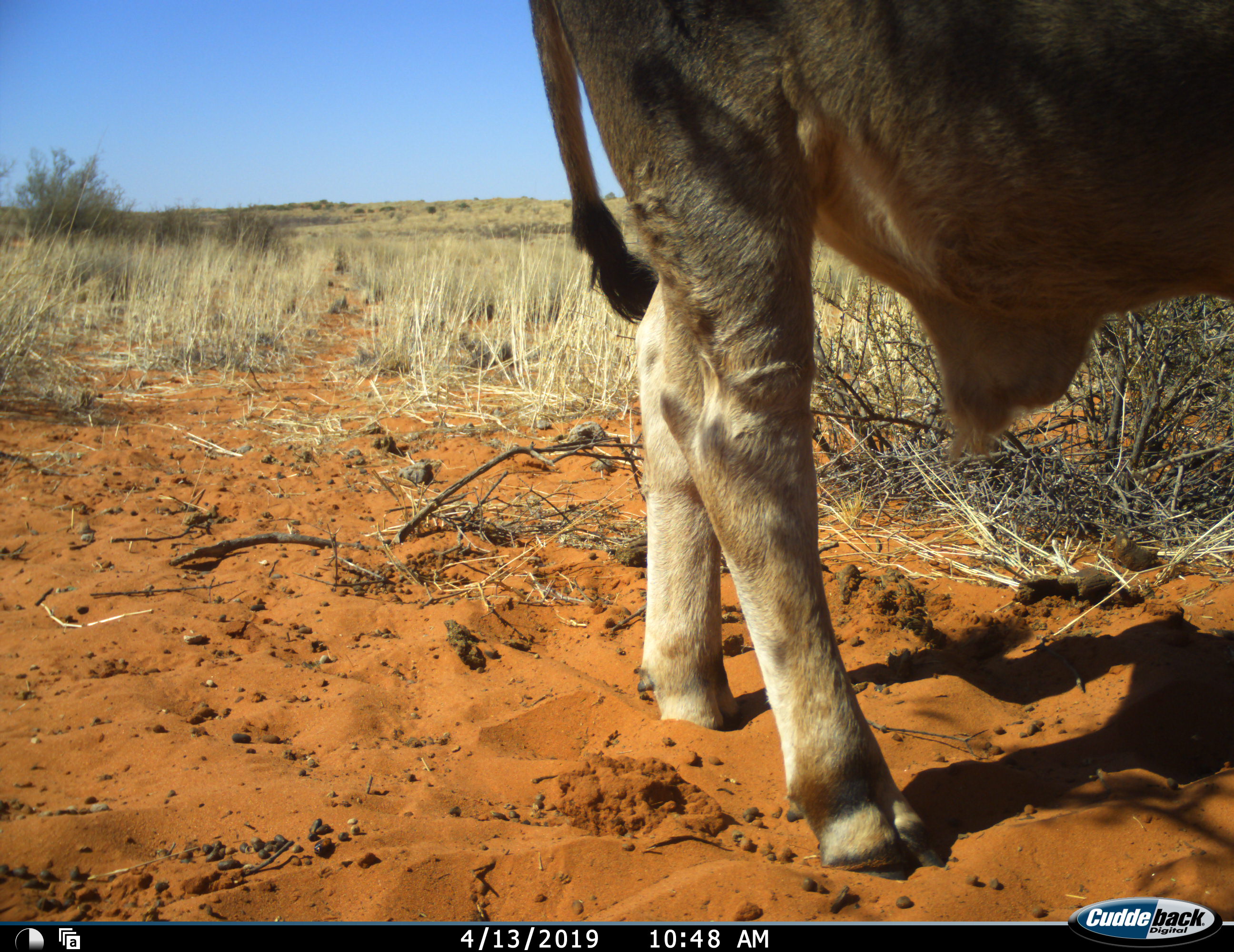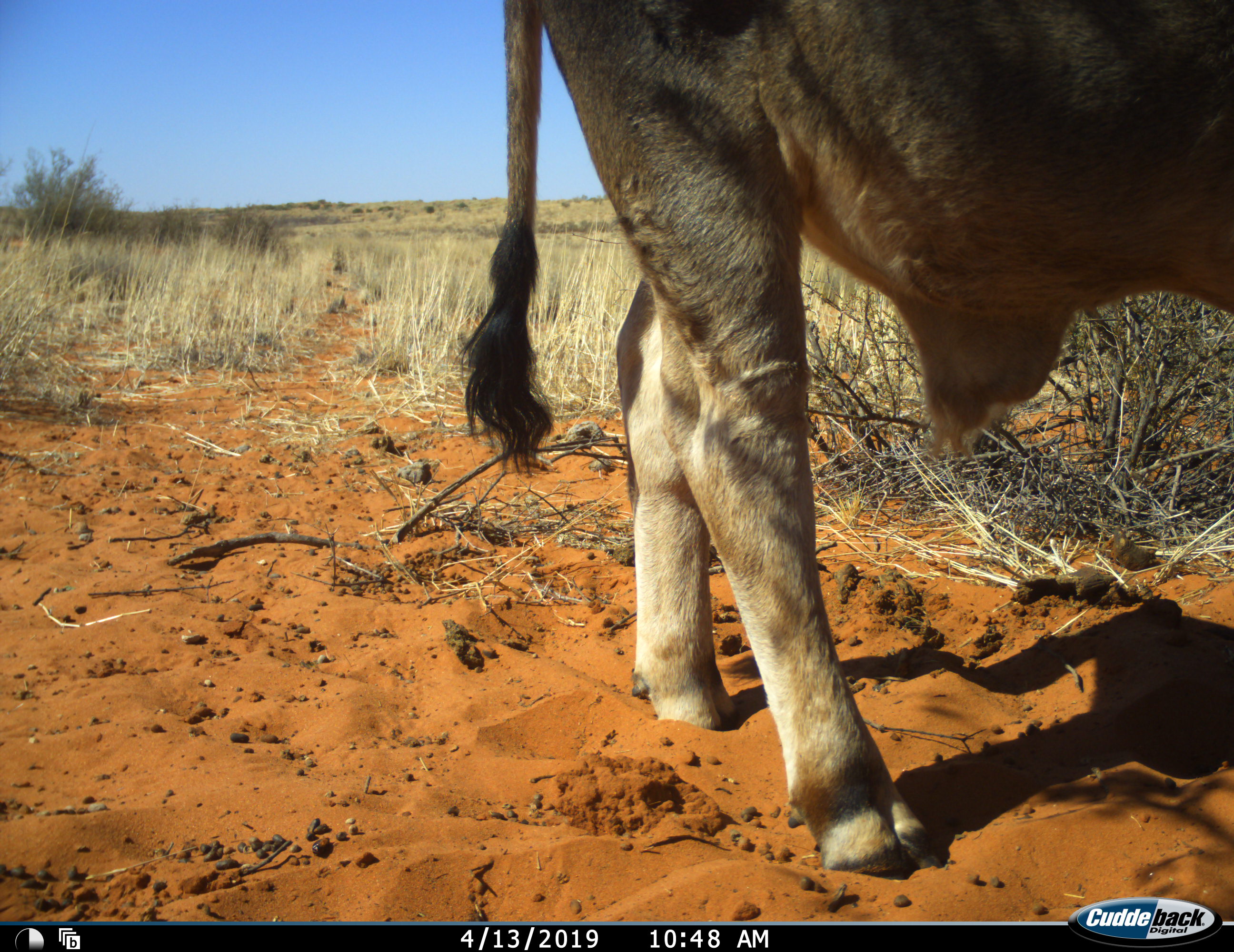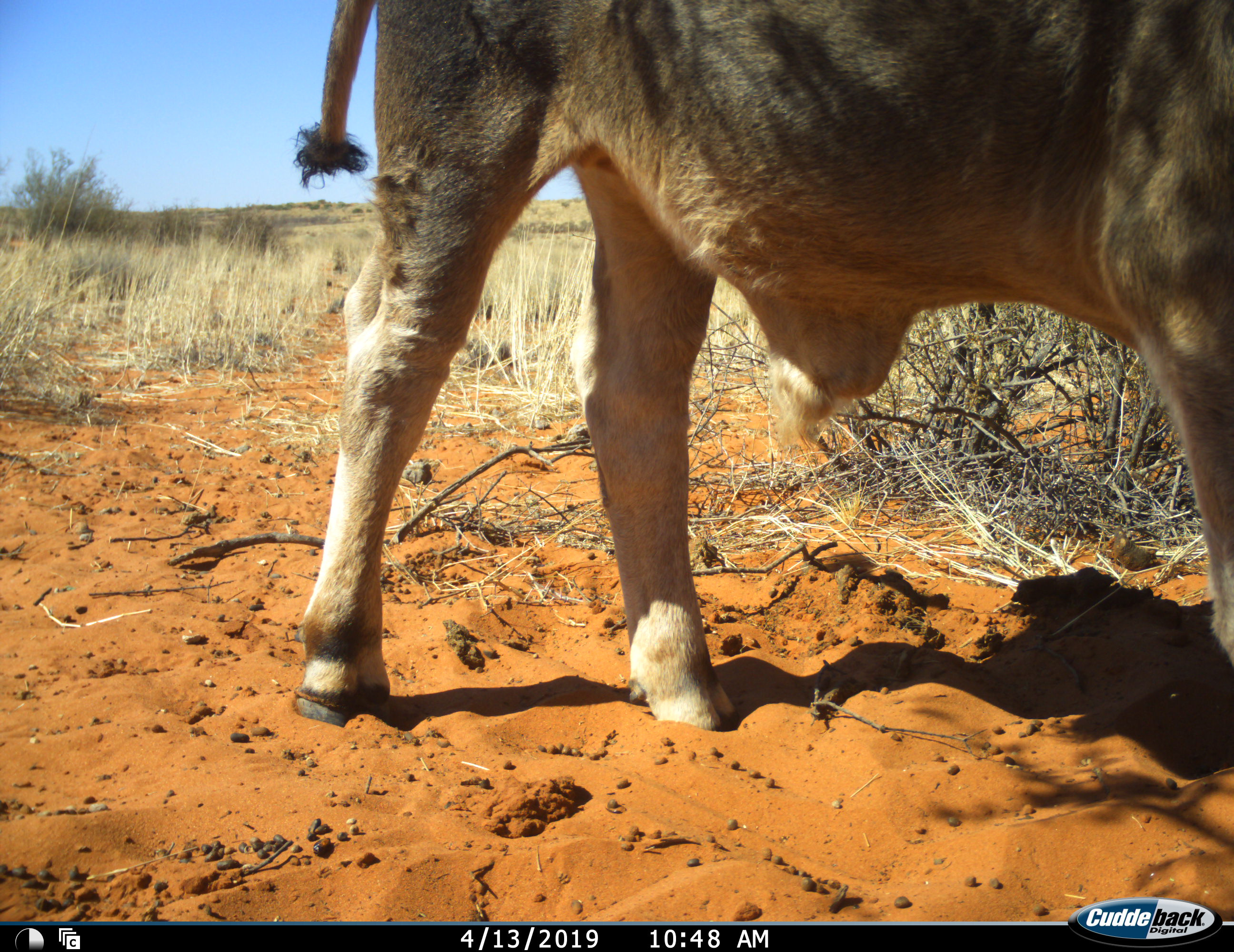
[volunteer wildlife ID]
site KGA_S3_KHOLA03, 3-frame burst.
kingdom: Animalia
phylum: Chordata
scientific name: Vertebrata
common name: domestic animal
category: domesticanimal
Domesticanimal (domestic animal) (Vertebrata), count 1. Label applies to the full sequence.